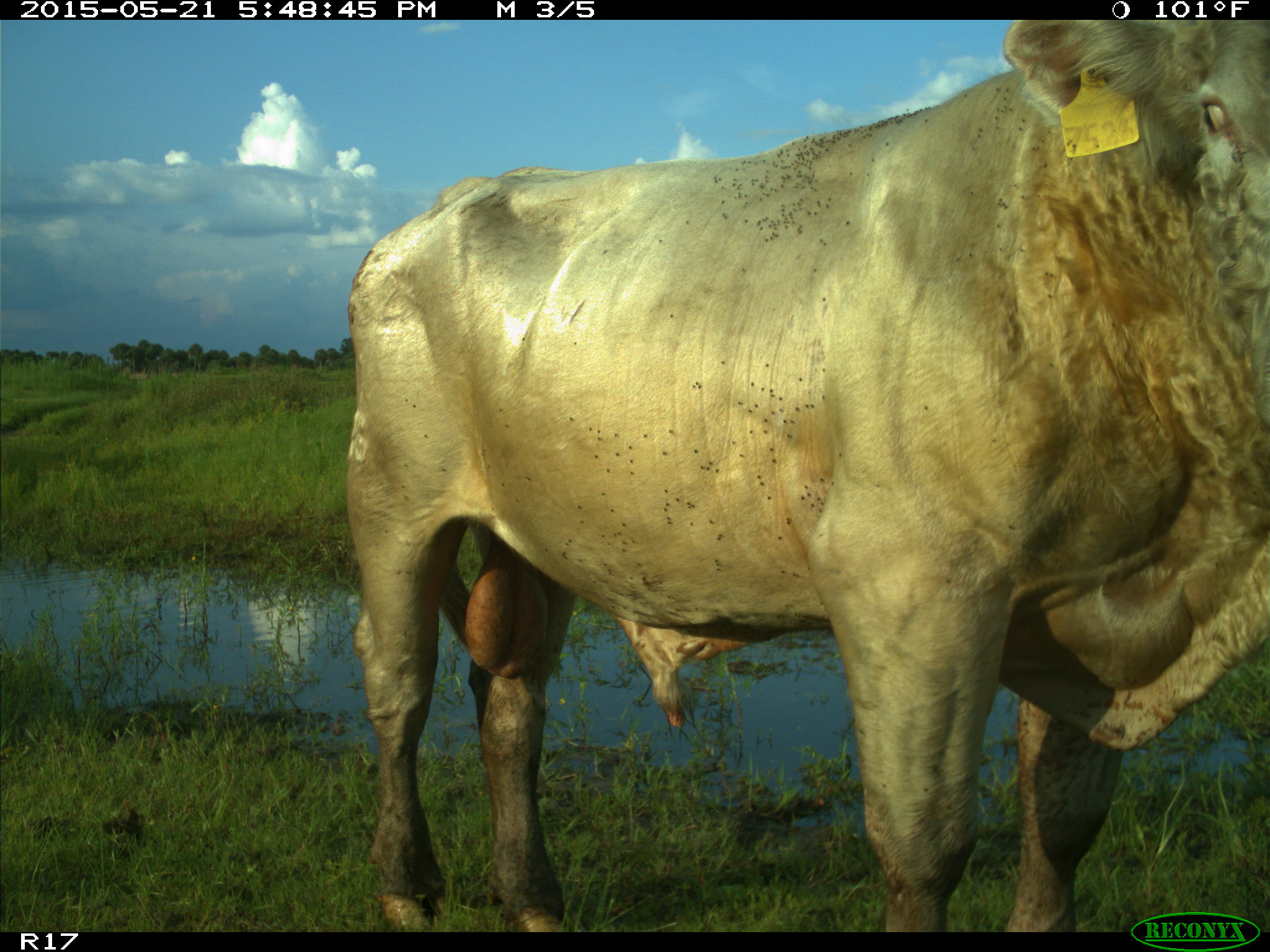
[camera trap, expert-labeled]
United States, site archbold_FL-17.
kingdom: Animalia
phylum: Chordata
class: Mammalia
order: Artiodactyla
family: Bovidae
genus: Bos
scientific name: Bos taurus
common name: domestic cow